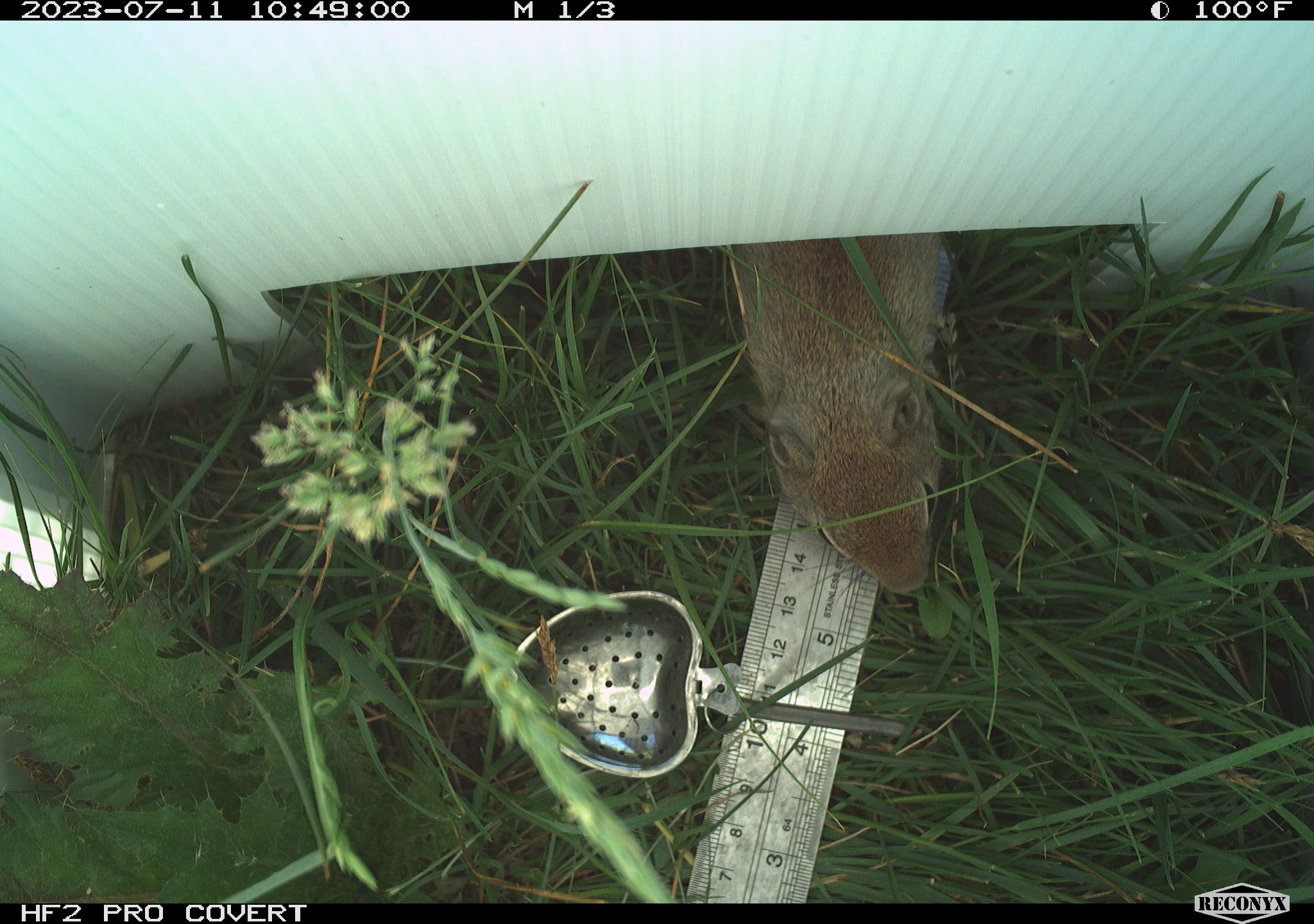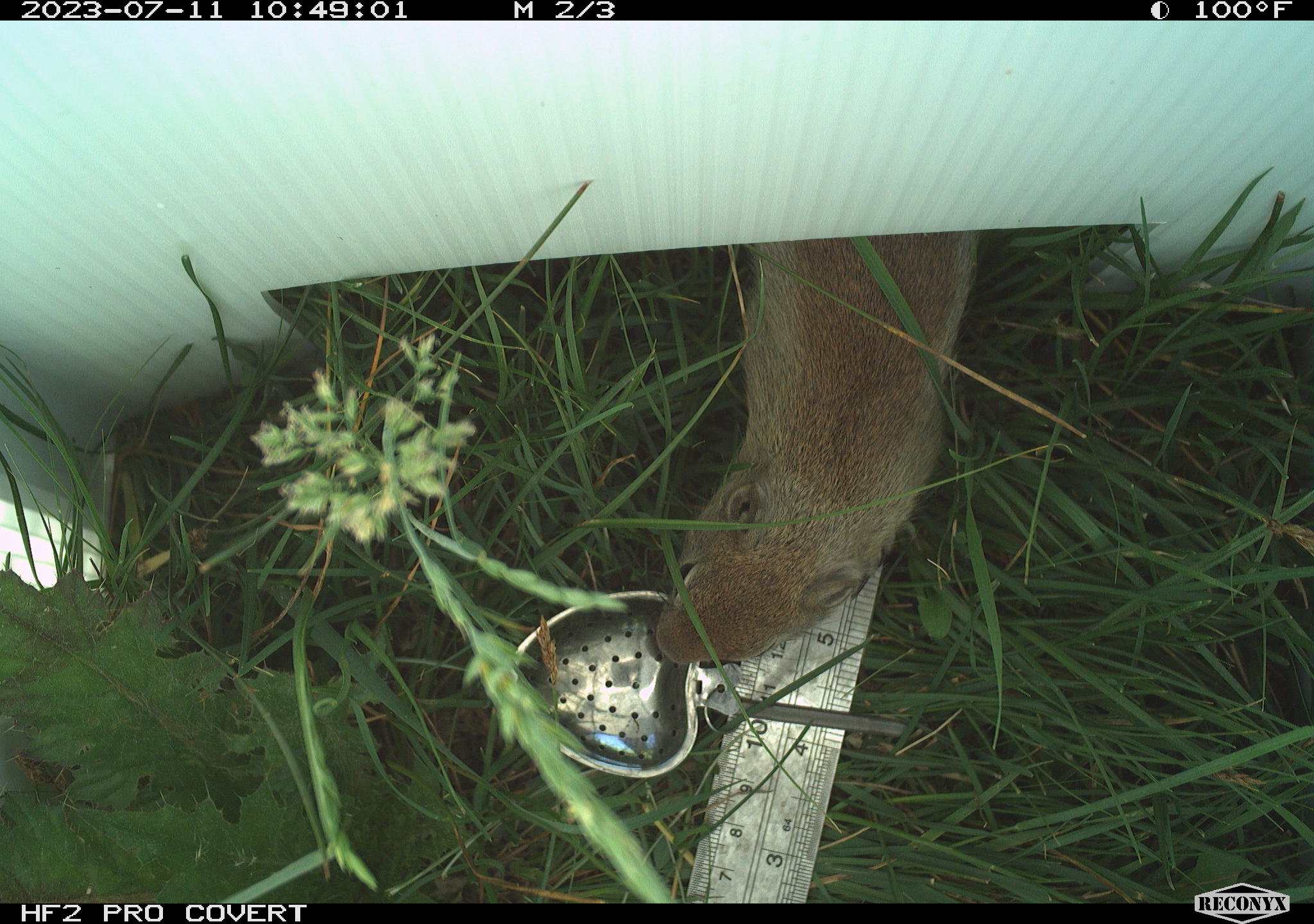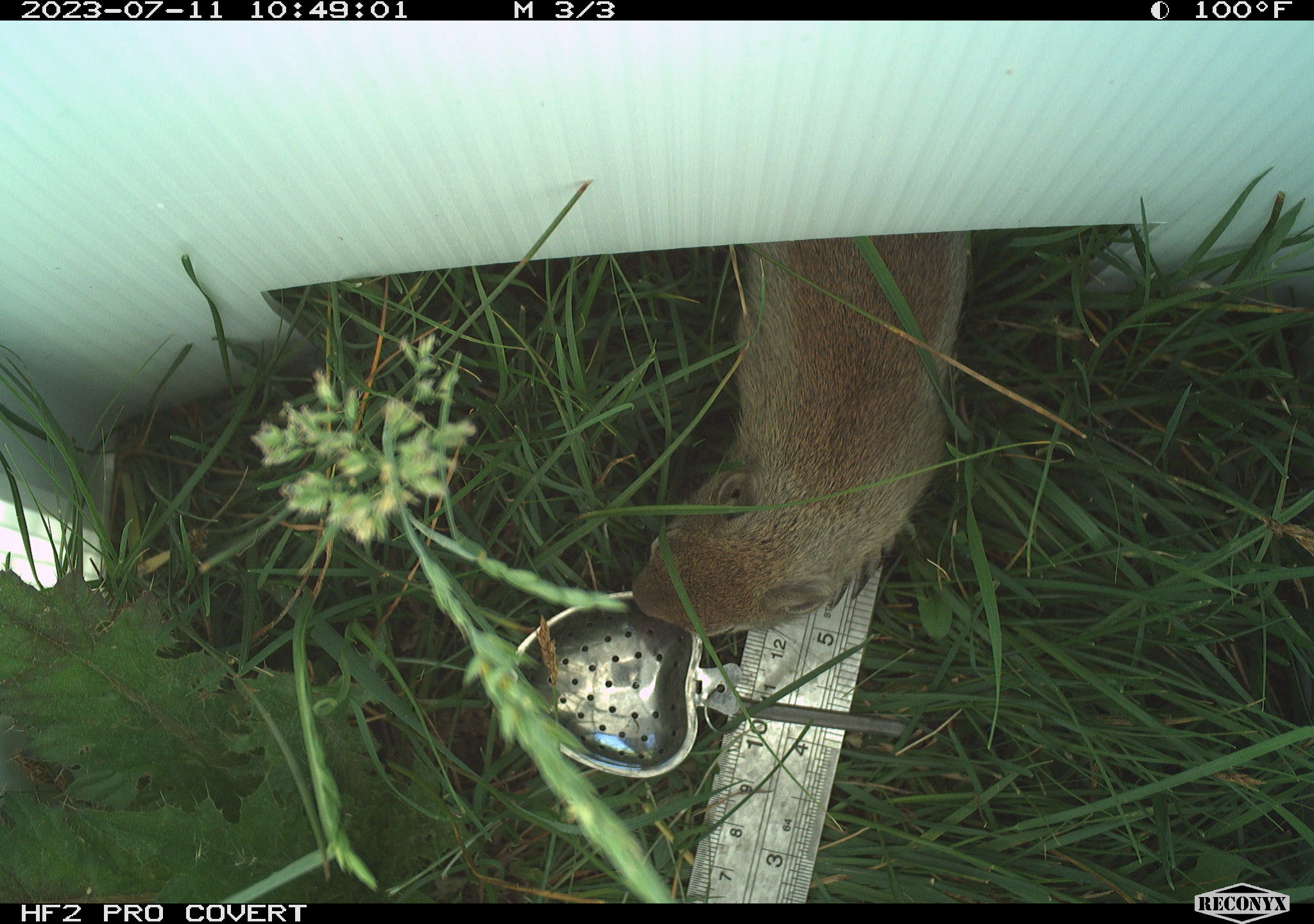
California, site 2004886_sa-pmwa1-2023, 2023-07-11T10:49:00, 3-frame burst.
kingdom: Animalia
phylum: Chordata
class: Mammalia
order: Rodentia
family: Sciuridae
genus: Urocitellus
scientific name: Urocitellus beldingi beldingi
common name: belding's ground squirrel